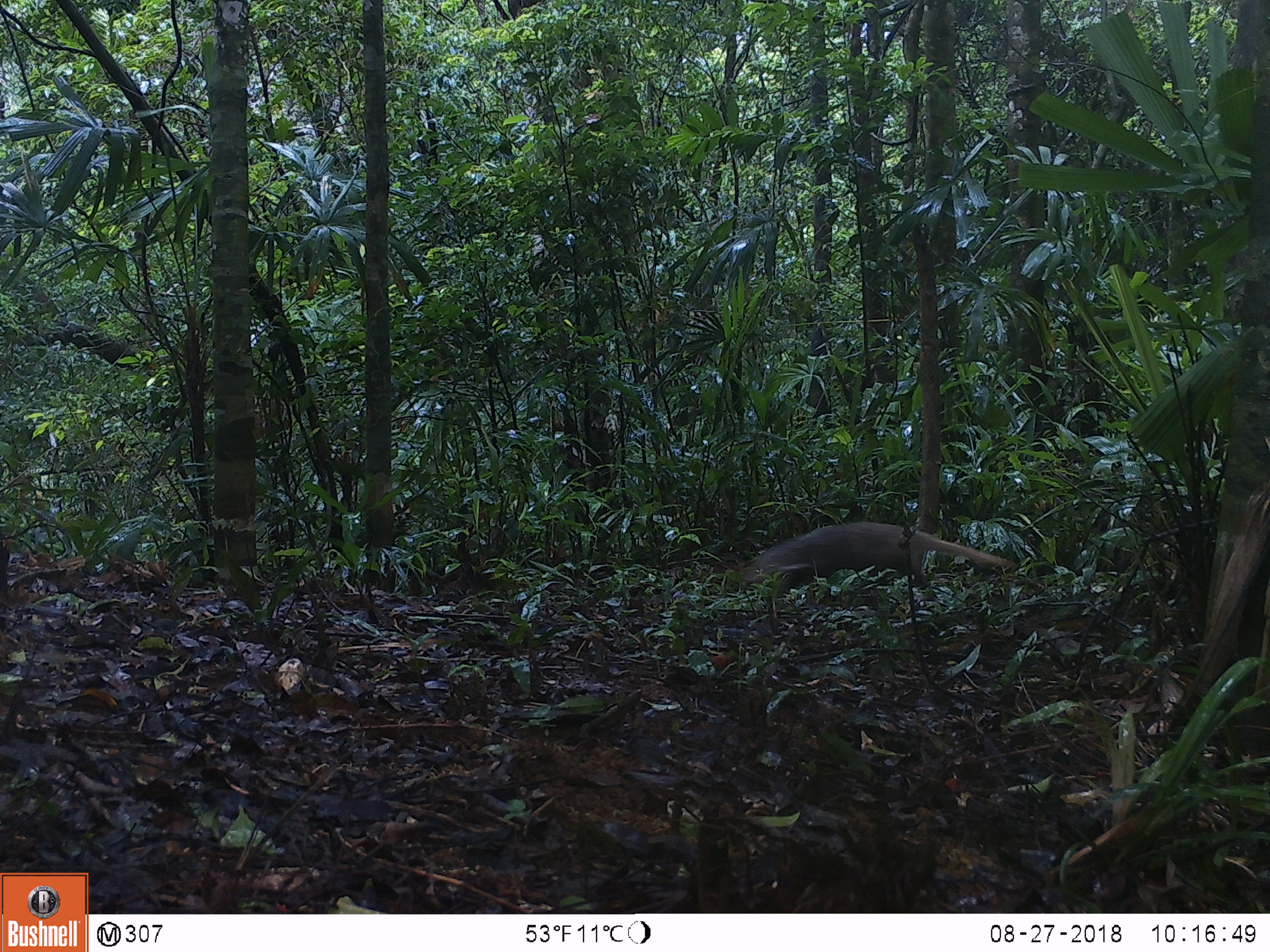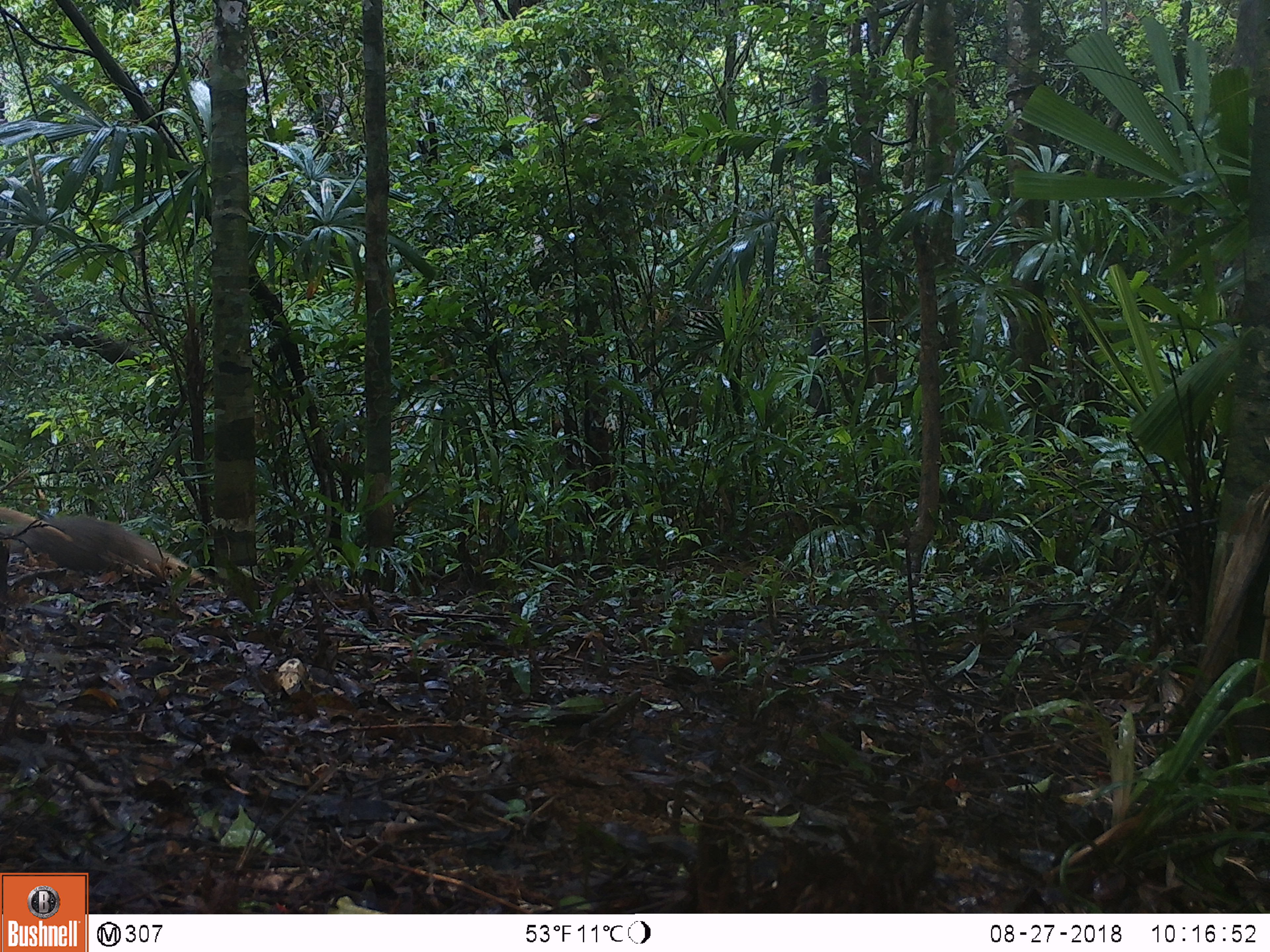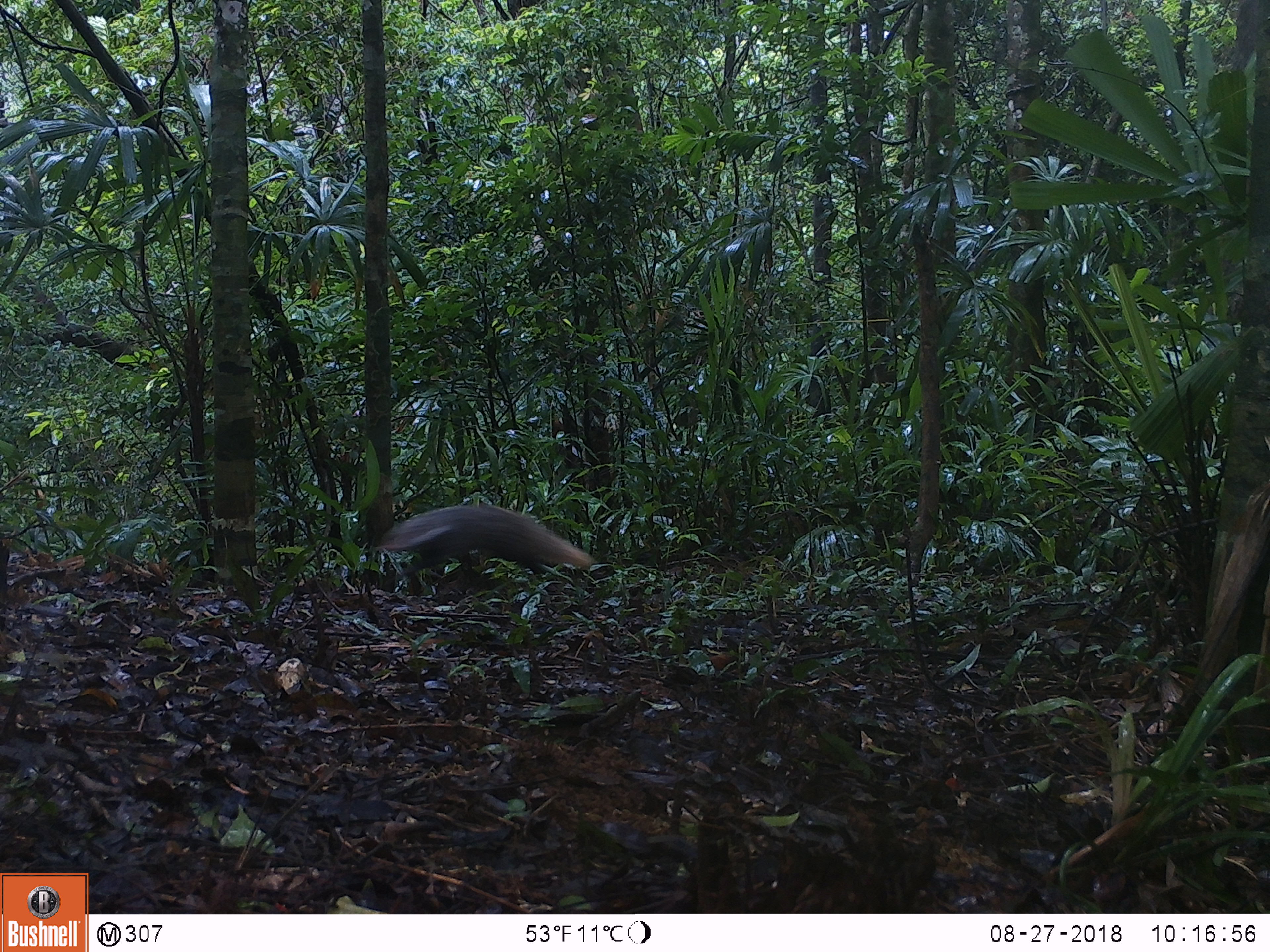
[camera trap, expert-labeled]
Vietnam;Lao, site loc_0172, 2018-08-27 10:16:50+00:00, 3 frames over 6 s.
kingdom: Animalia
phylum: Chordata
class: Mammalia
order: Carnivora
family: Herpestidae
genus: Urva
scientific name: Urva urva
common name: crab-eating mongoose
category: crab eating mongoose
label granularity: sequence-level